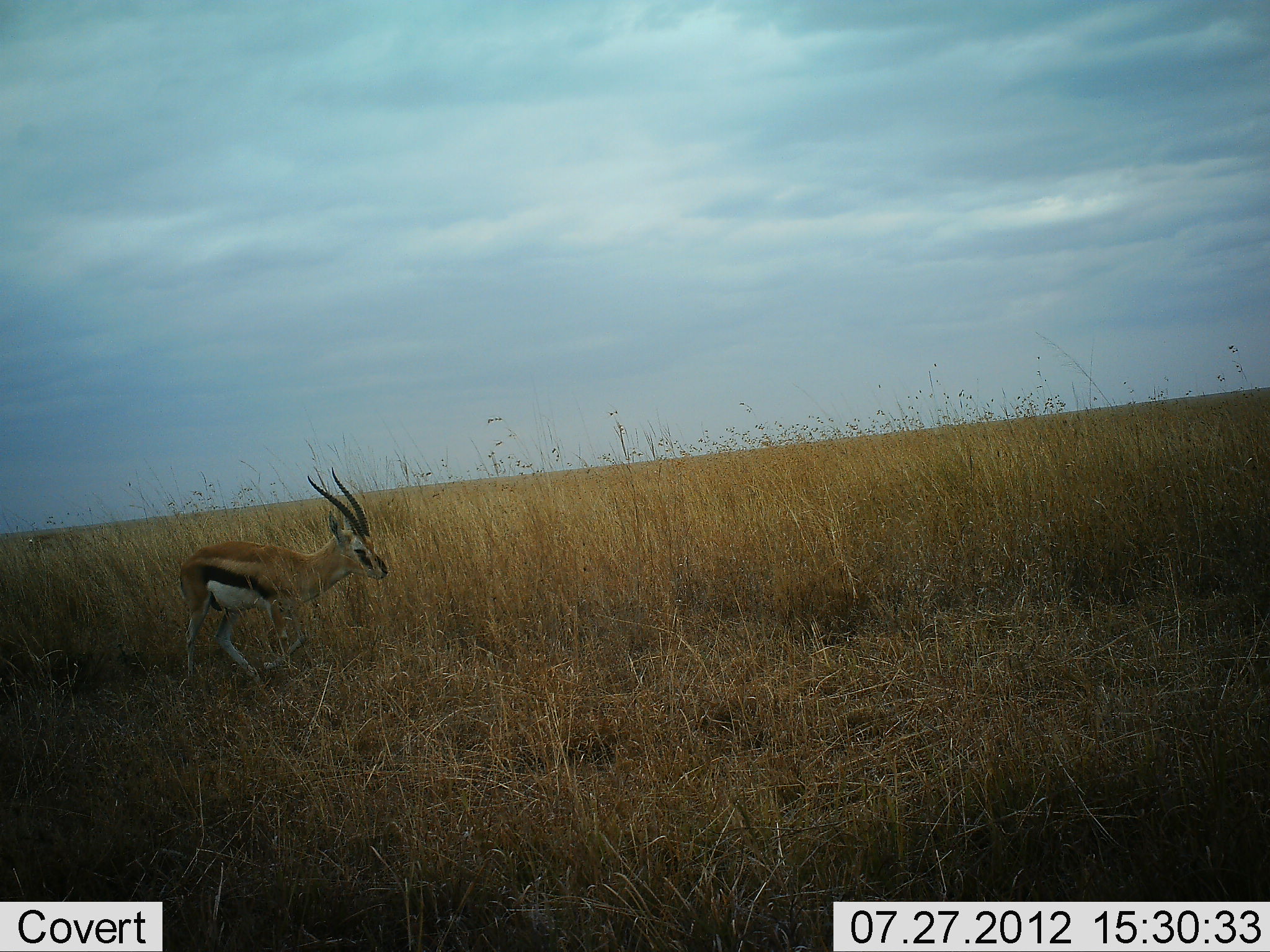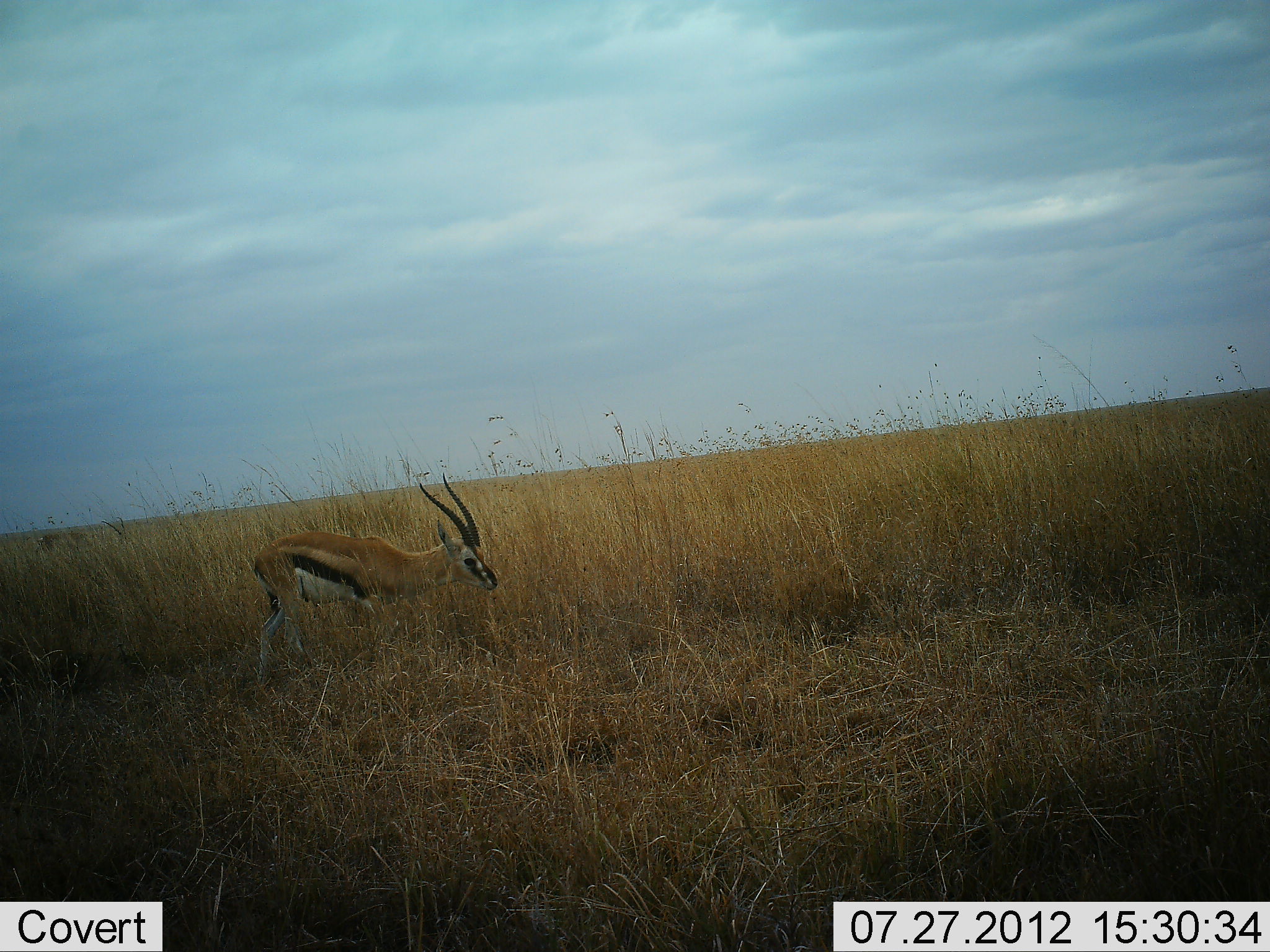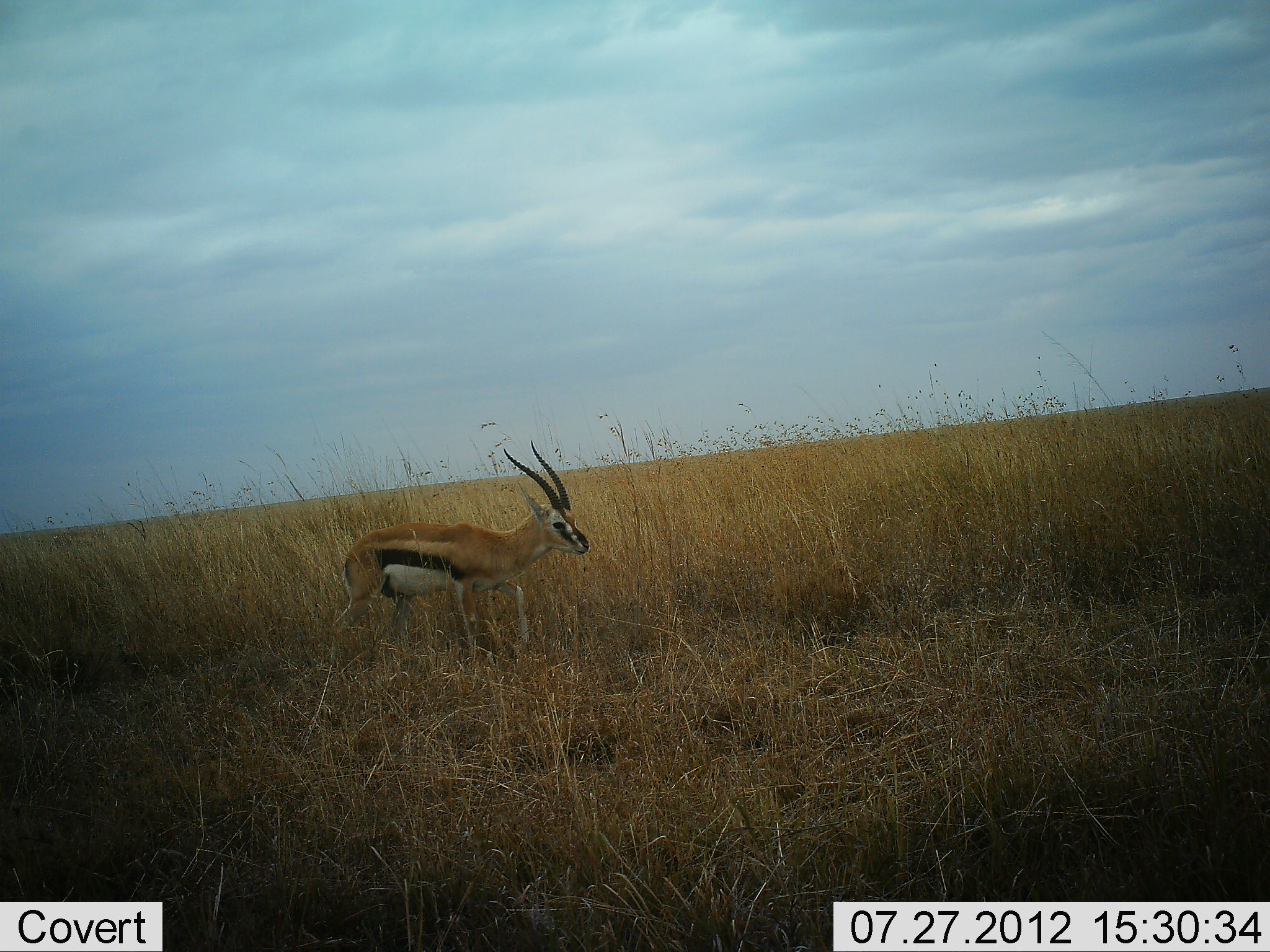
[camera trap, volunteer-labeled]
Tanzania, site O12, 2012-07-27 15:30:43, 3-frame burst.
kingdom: Animalia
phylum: Chordata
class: Mammalia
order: Artiodactyla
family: Bovidae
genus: Eudorcas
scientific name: Eudorcas thomsonii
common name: thomson's gazelle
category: gazellethomsons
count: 1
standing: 10%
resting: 0%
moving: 100%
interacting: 0%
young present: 0%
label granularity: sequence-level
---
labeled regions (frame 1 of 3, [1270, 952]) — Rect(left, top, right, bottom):
animal: Rect(178, 465, 390, 699); Rect(25, 532, 92, 555)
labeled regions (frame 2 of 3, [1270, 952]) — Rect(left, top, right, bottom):
animal: Rect(248, 473, 502, 694); Rect(35, 518, 129, 556)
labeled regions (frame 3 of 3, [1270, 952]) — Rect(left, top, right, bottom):
animal: Rect(330, 439, 592, 677); Rect(54, 519, 154, 553)